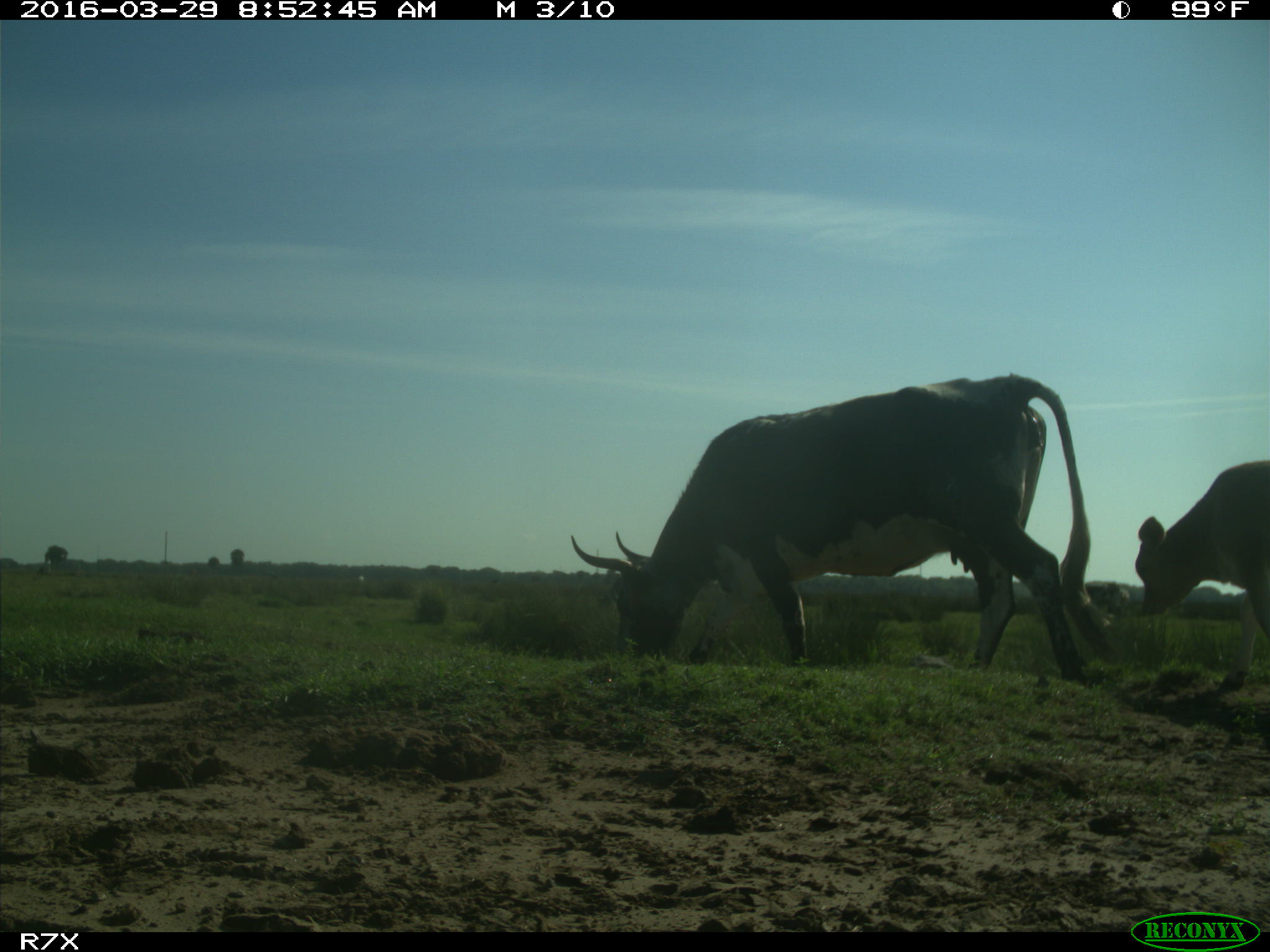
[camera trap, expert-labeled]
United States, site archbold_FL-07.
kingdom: Animalia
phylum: Chordata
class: Mammalia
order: Artiodactyla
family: Bovidae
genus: Bos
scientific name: Bos taurus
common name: domestic cow